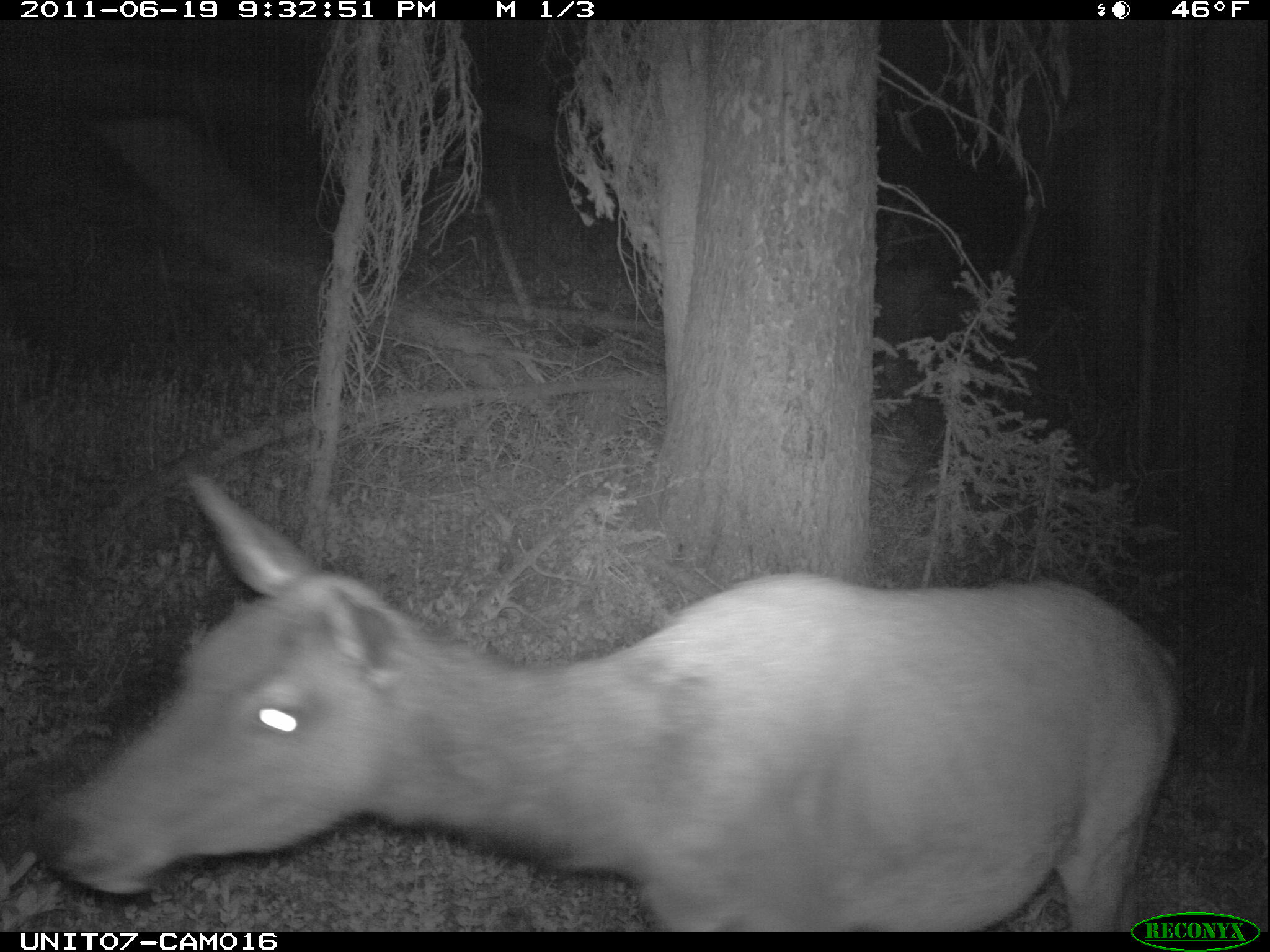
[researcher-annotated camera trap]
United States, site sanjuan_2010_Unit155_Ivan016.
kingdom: Animalia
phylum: Chordata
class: Mammalia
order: Artiodactyla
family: Cervidae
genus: Cervus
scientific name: Cervus elaphus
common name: red deer